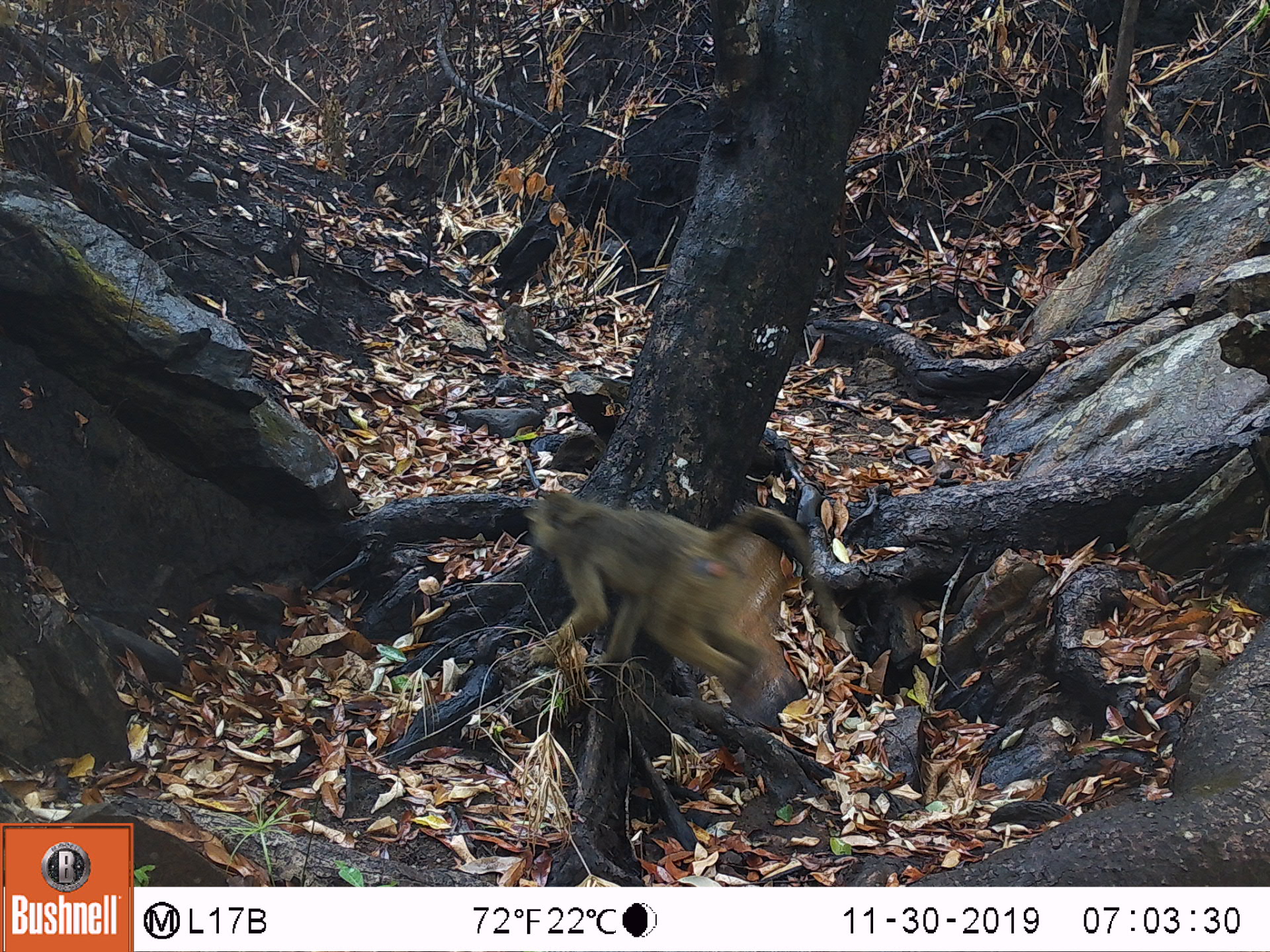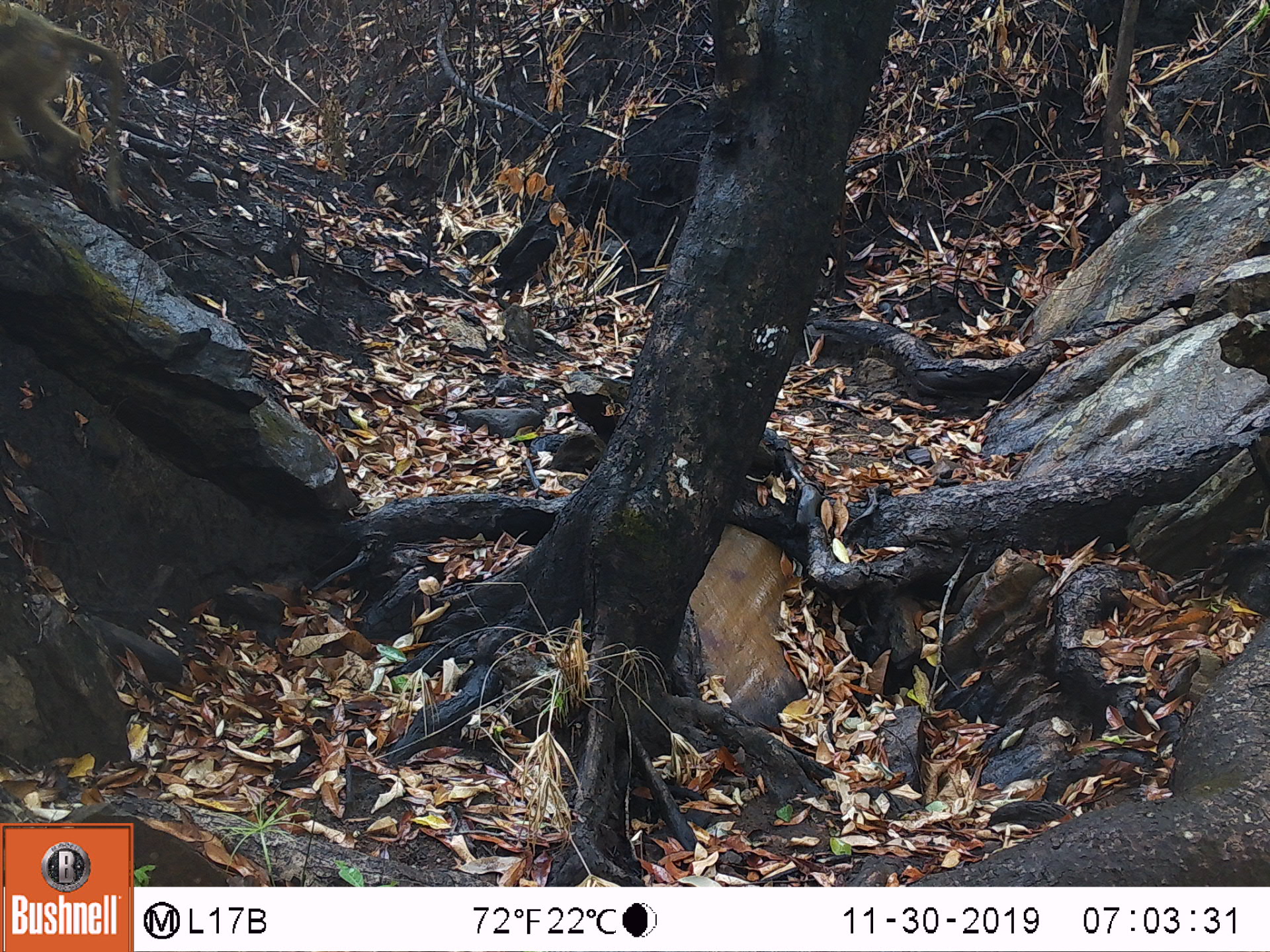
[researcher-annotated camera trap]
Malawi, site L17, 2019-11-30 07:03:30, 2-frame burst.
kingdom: Animalia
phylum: Chordata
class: Mammalia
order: Primates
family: Cercopithecidae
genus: Papio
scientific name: Papio cynocephalus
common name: yellow baboon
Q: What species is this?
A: Yellow baboon (Papio cynocephalus).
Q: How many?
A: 1.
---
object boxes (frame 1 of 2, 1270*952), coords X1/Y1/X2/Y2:
yellow baboon: 514/484/838/732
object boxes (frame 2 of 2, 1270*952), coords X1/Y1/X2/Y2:
yellow baboon: 2/5/128/215